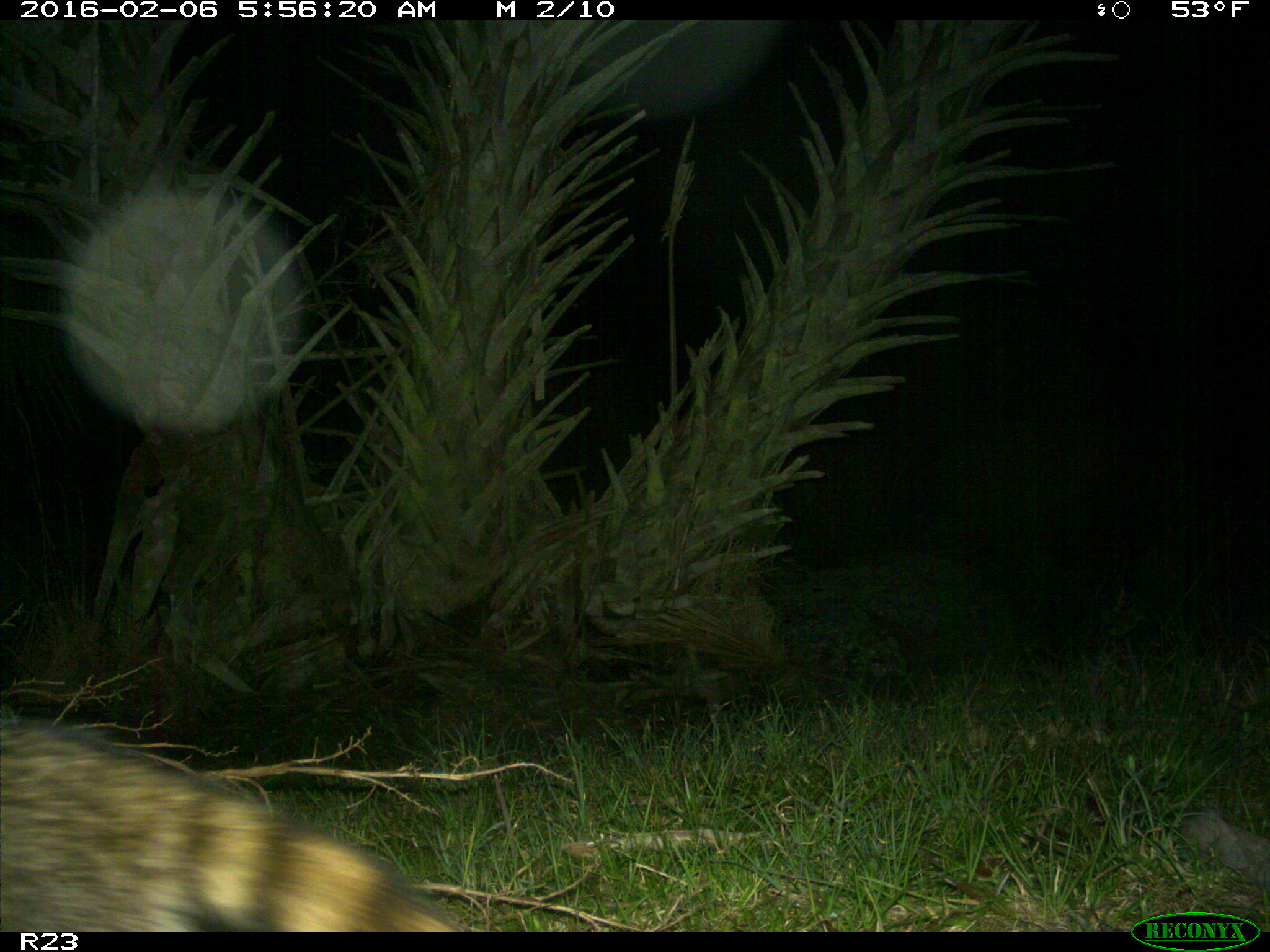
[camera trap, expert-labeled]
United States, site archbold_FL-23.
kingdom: Animalia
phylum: Chordata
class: Mammalia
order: Carnivora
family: Procyonidae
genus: Procyon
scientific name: Procyon lotor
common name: common raccoon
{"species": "Procyon lotor (common raccoon)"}